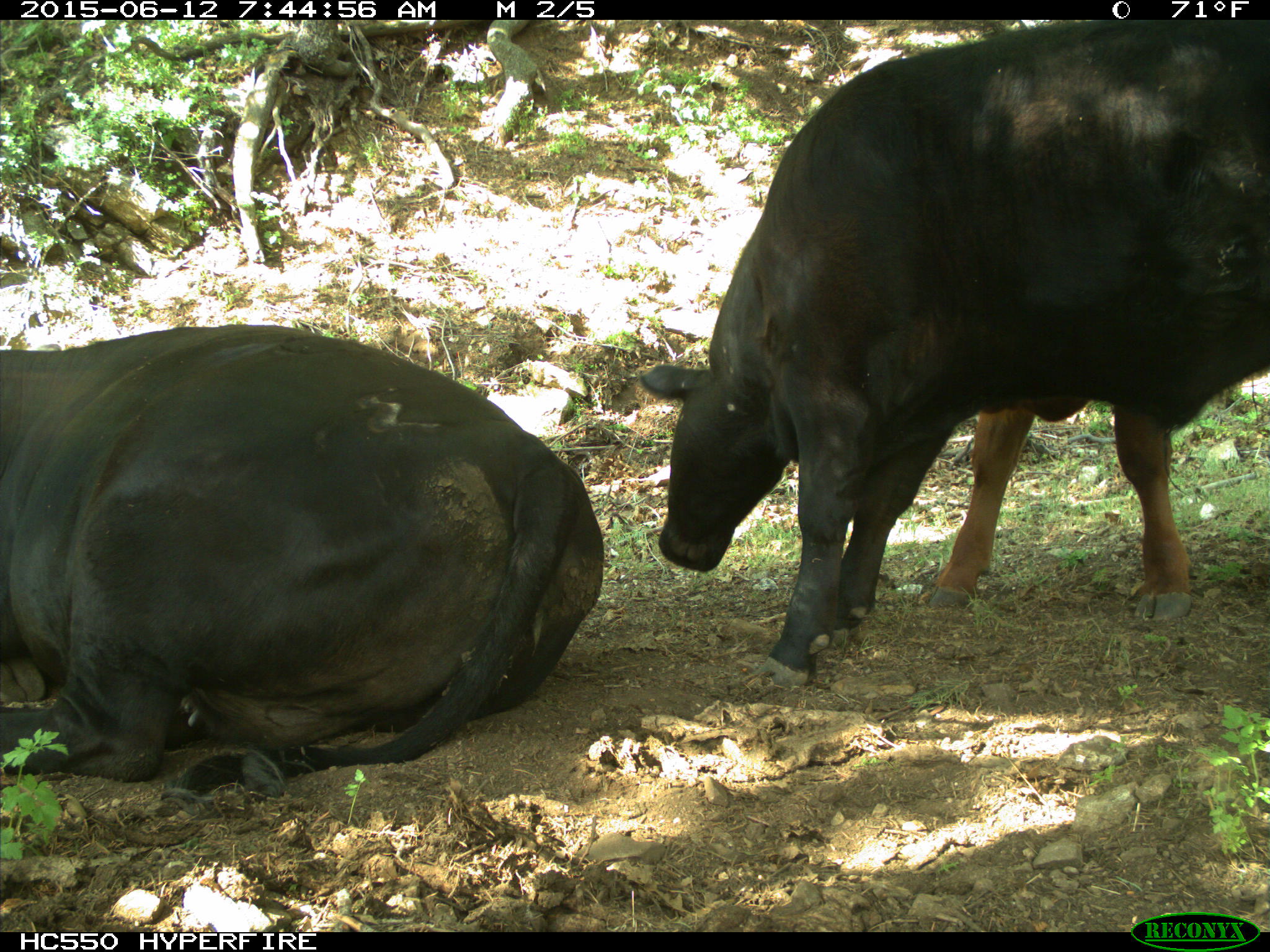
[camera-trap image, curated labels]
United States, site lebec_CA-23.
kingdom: Animalia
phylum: Chordata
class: Mammalia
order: Artiodactyla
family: Bovidae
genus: Bos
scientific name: Bos taurus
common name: domestic cow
Bos taurus (domestic cow).